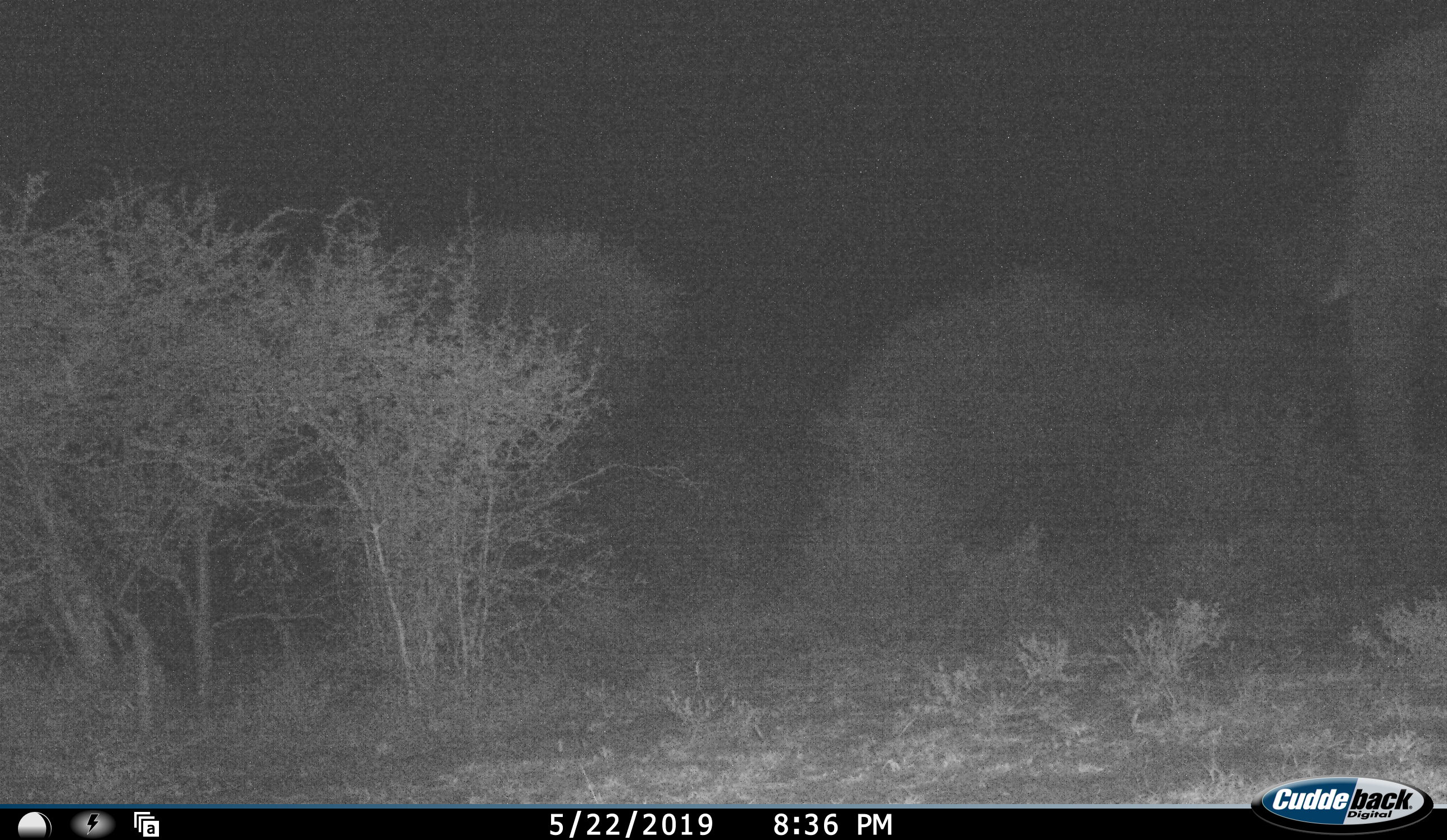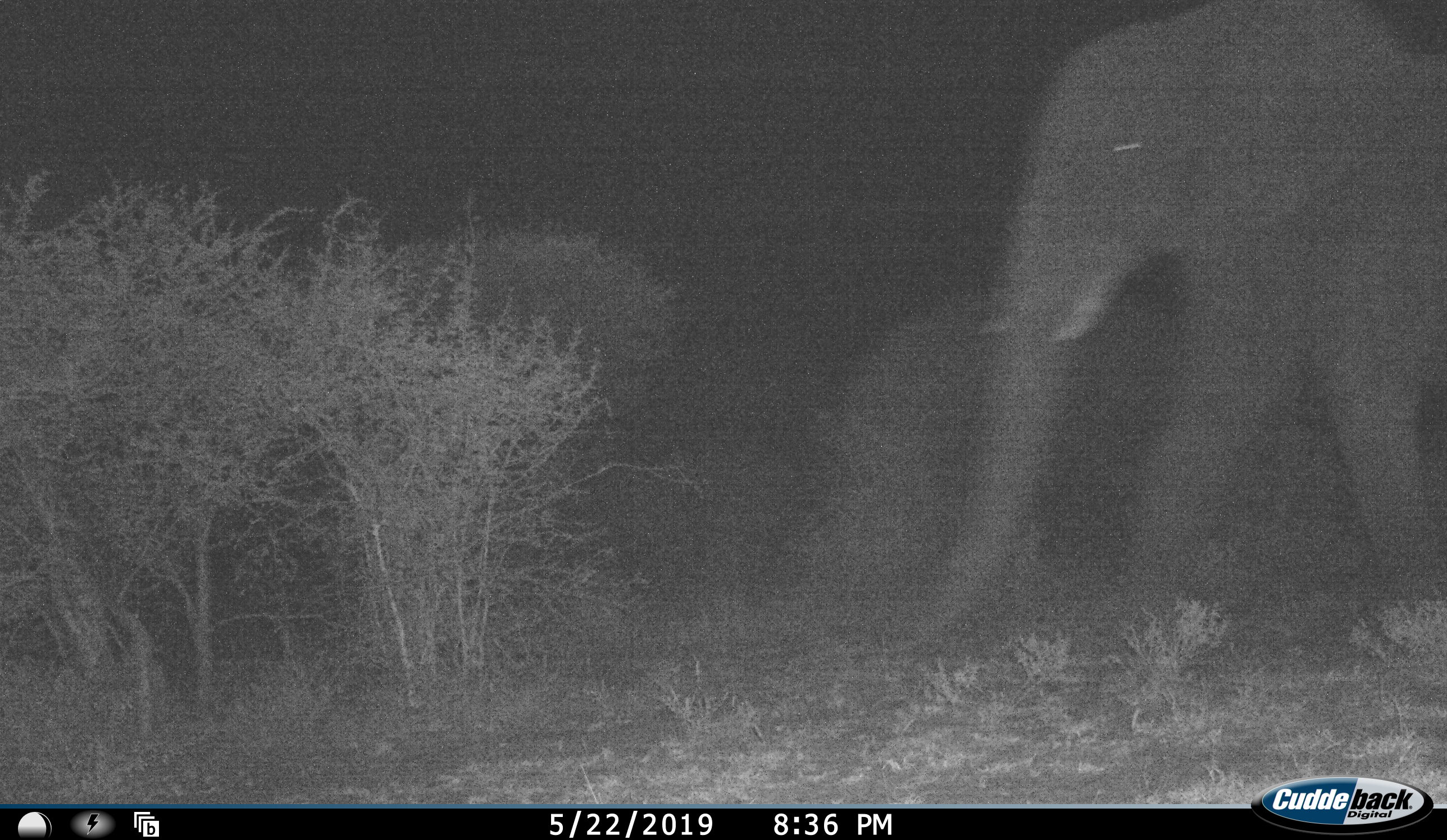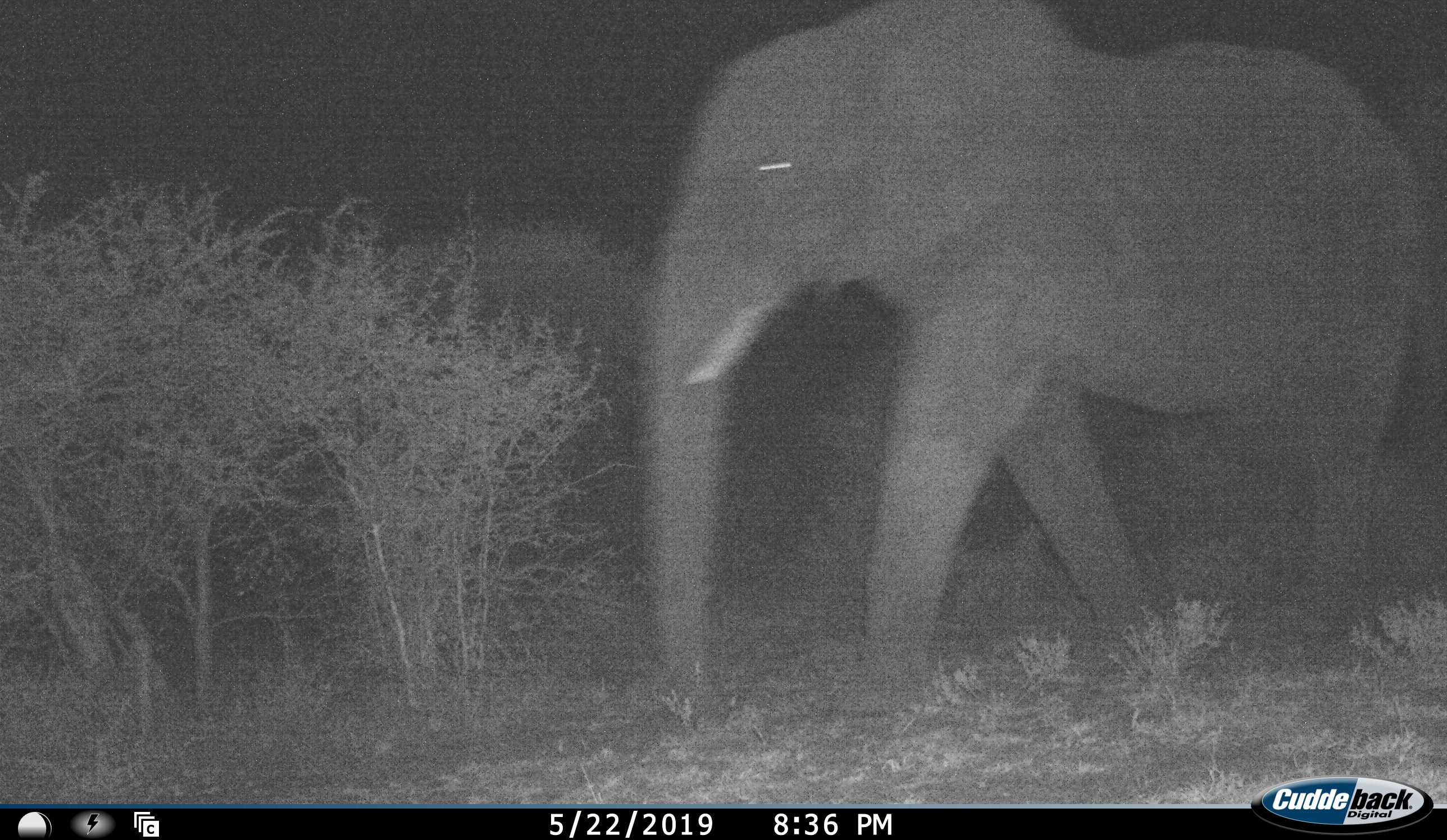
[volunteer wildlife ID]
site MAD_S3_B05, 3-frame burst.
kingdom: Animalia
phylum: Chordata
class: Mammalia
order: Proboscidea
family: Elephantidae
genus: Loxodonta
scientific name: Loxodonta africana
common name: african bush elephant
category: elephant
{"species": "elephant (african bush elephant) (Loxodonta africana)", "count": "1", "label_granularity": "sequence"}